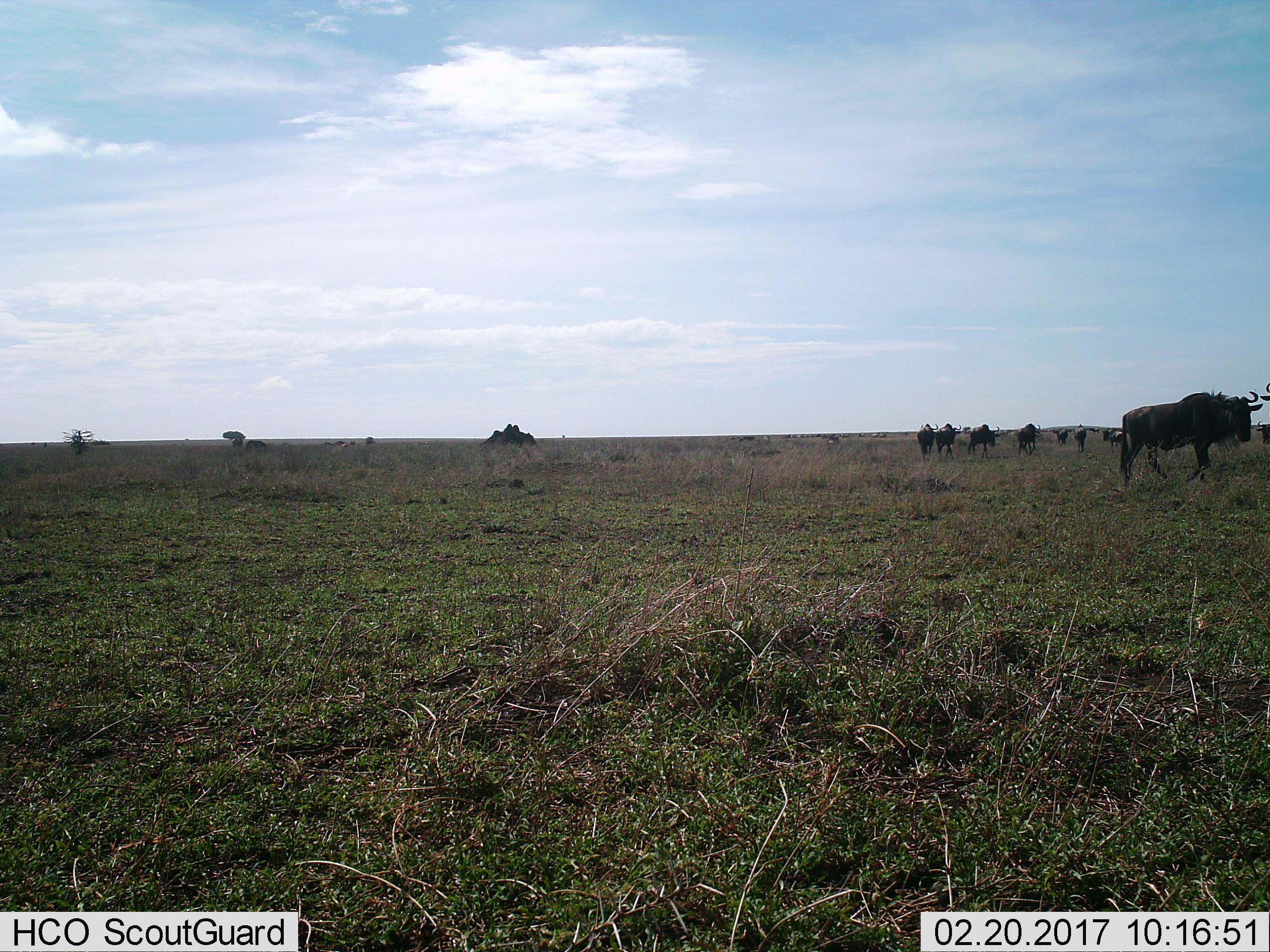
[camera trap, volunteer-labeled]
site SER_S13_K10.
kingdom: Animalia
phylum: Chordata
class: Mammalia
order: Artiodactyla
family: Bovidae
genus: Connochaetes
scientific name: Connochaetes taurinus taurinus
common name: blue wildebeest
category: wildebeestblue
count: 10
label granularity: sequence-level